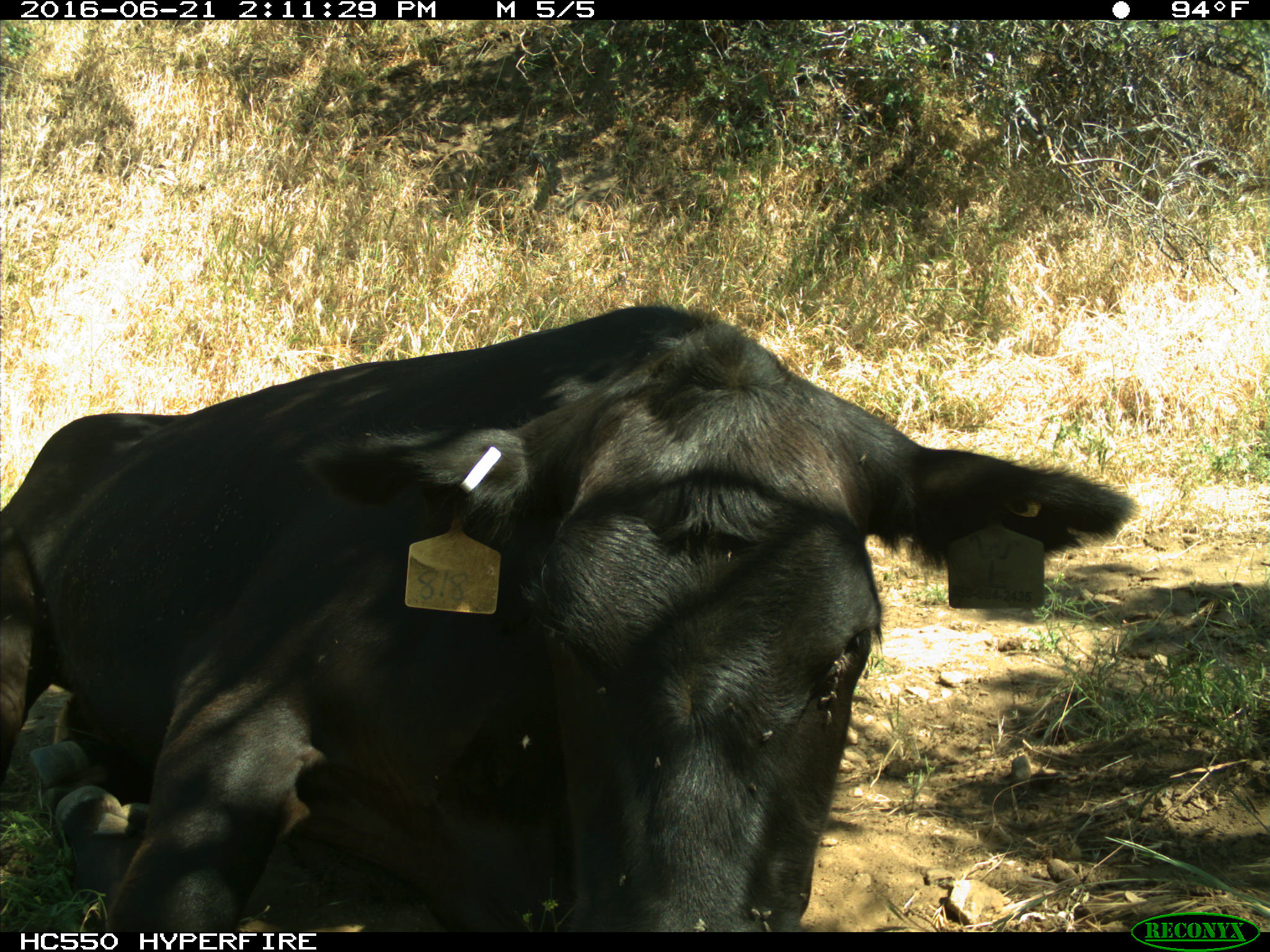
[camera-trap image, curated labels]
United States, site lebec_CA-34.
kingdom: Animalia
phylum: Chordata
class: Mammalia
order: Artiodactyla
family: Bovidae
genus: Bos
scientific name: Bos taurus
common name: domestic cow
Bos taurus (domestic cow).